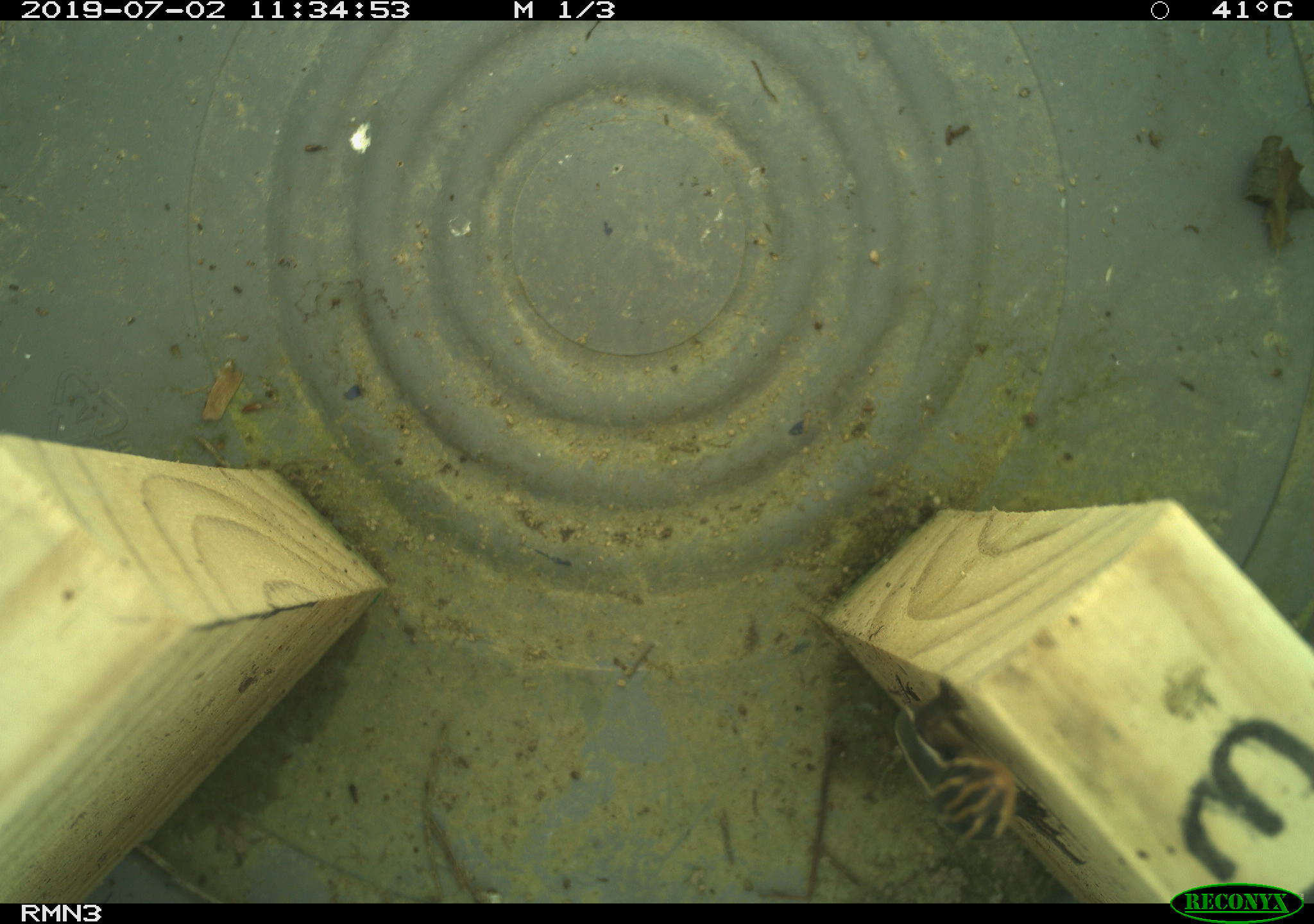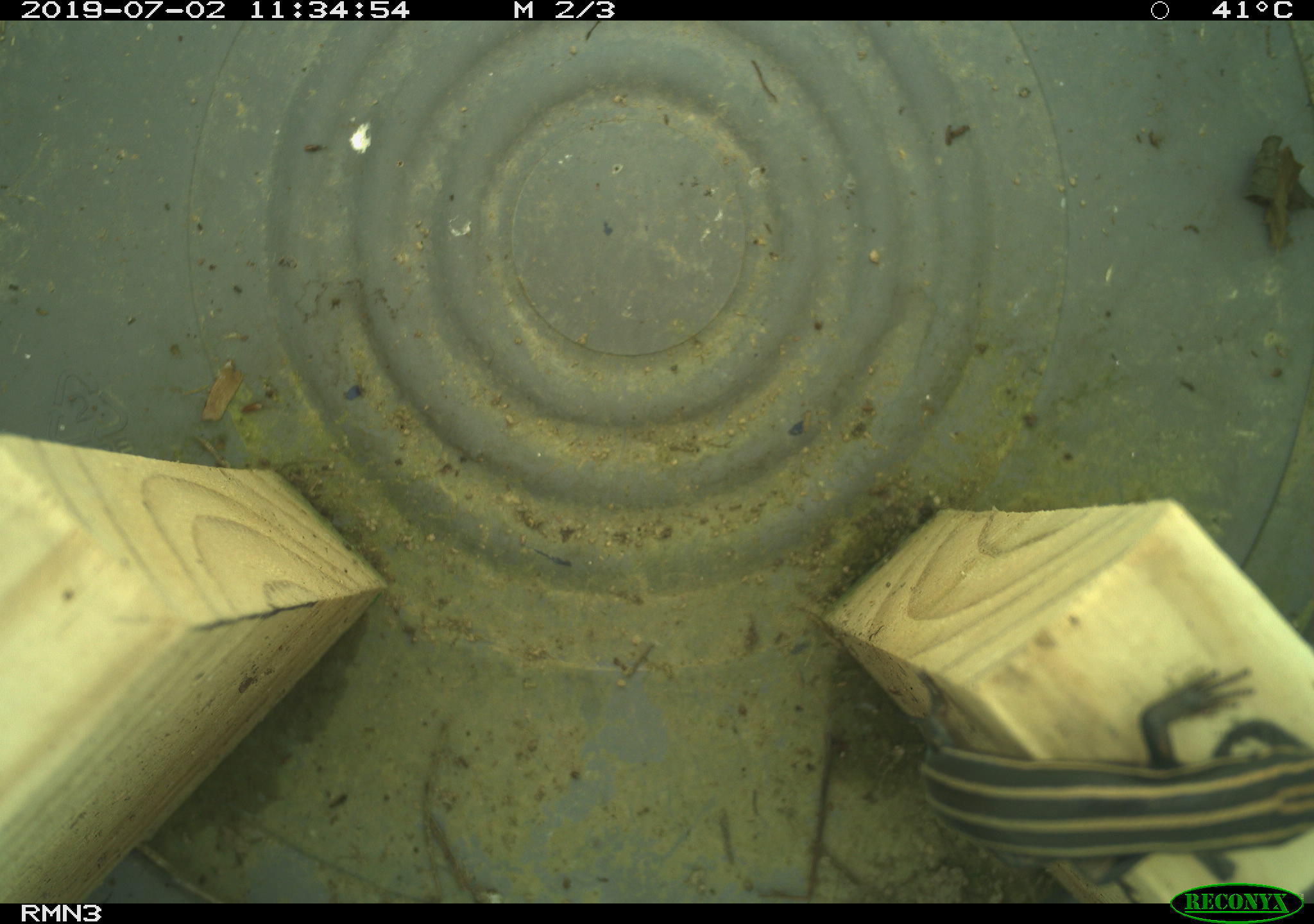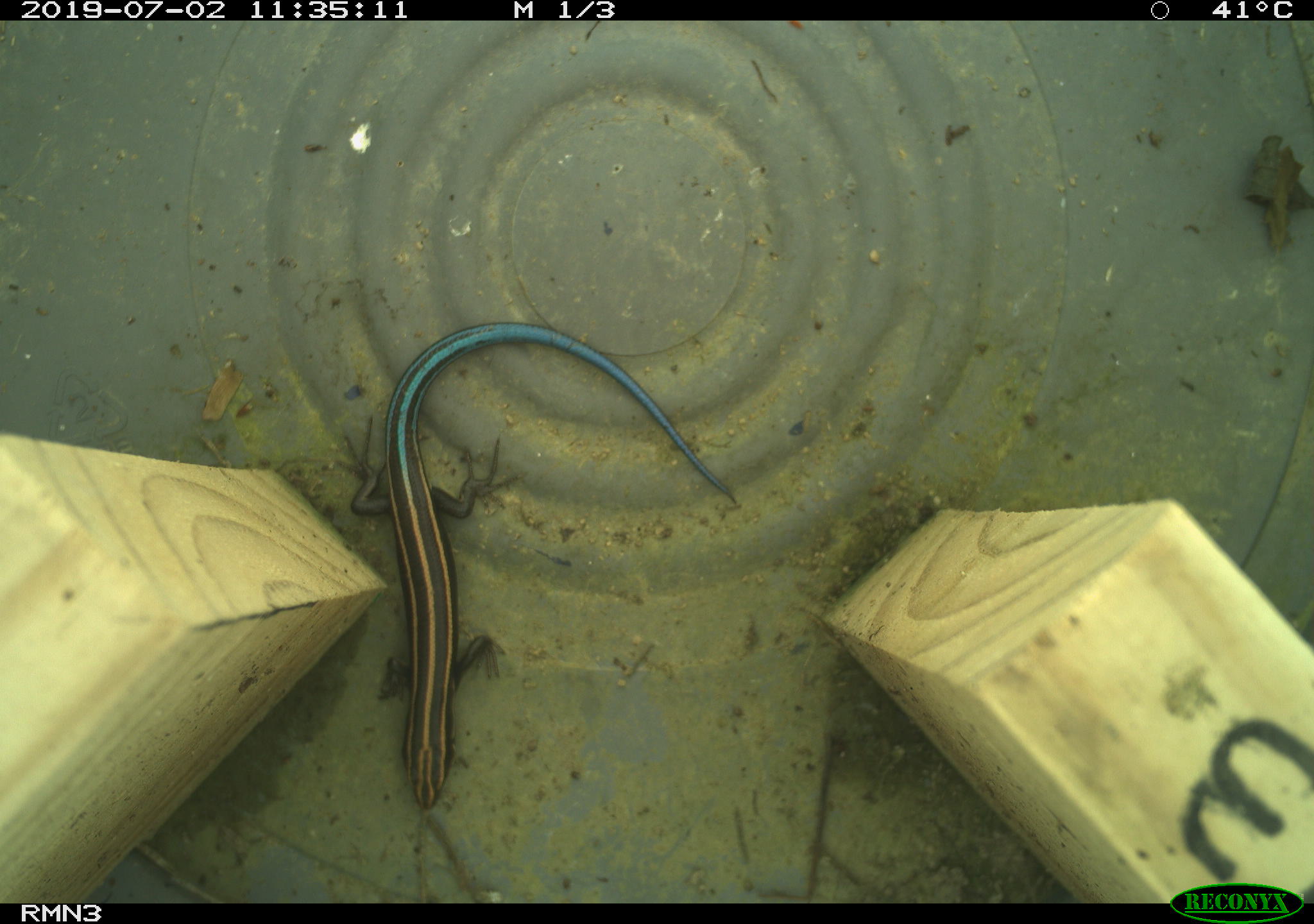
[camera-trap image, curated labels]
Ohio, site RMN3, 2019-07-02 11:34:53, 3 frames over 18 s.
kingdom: Animalia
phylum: Chordata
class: Reptilia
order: Squamata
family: Scincidae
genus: Plestiodon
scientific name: Plestiodon fasciatus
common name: common five-lined skink